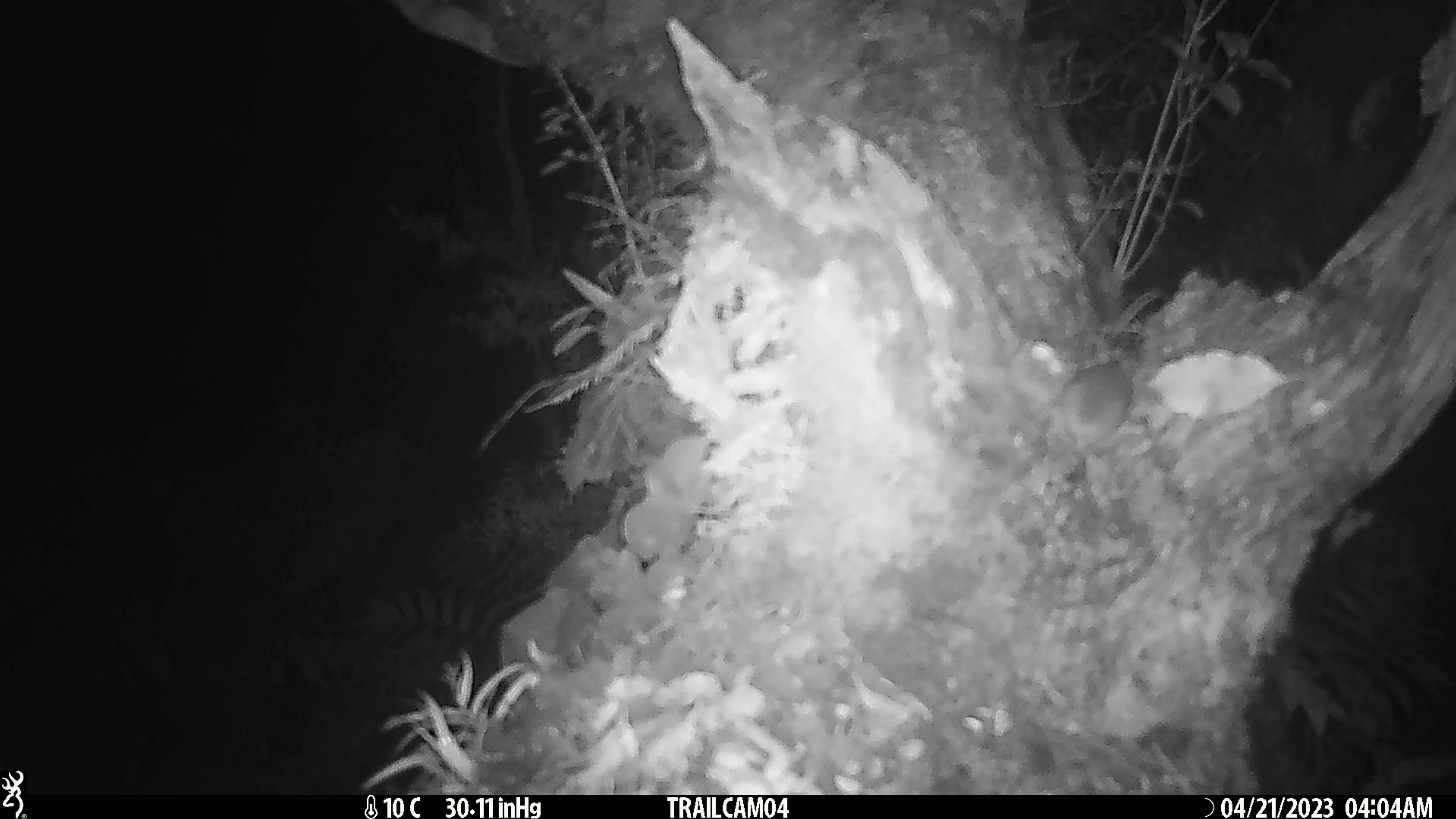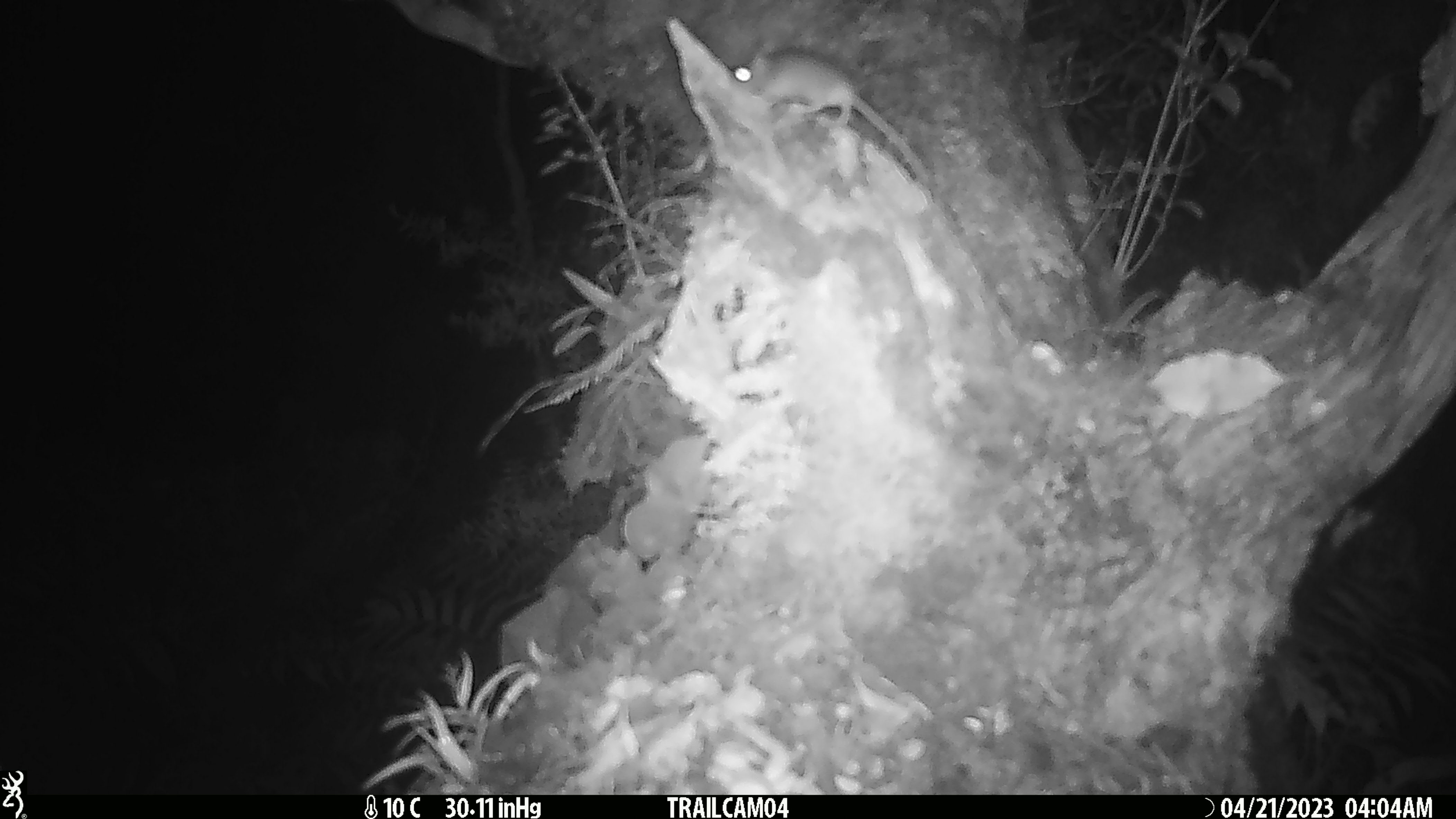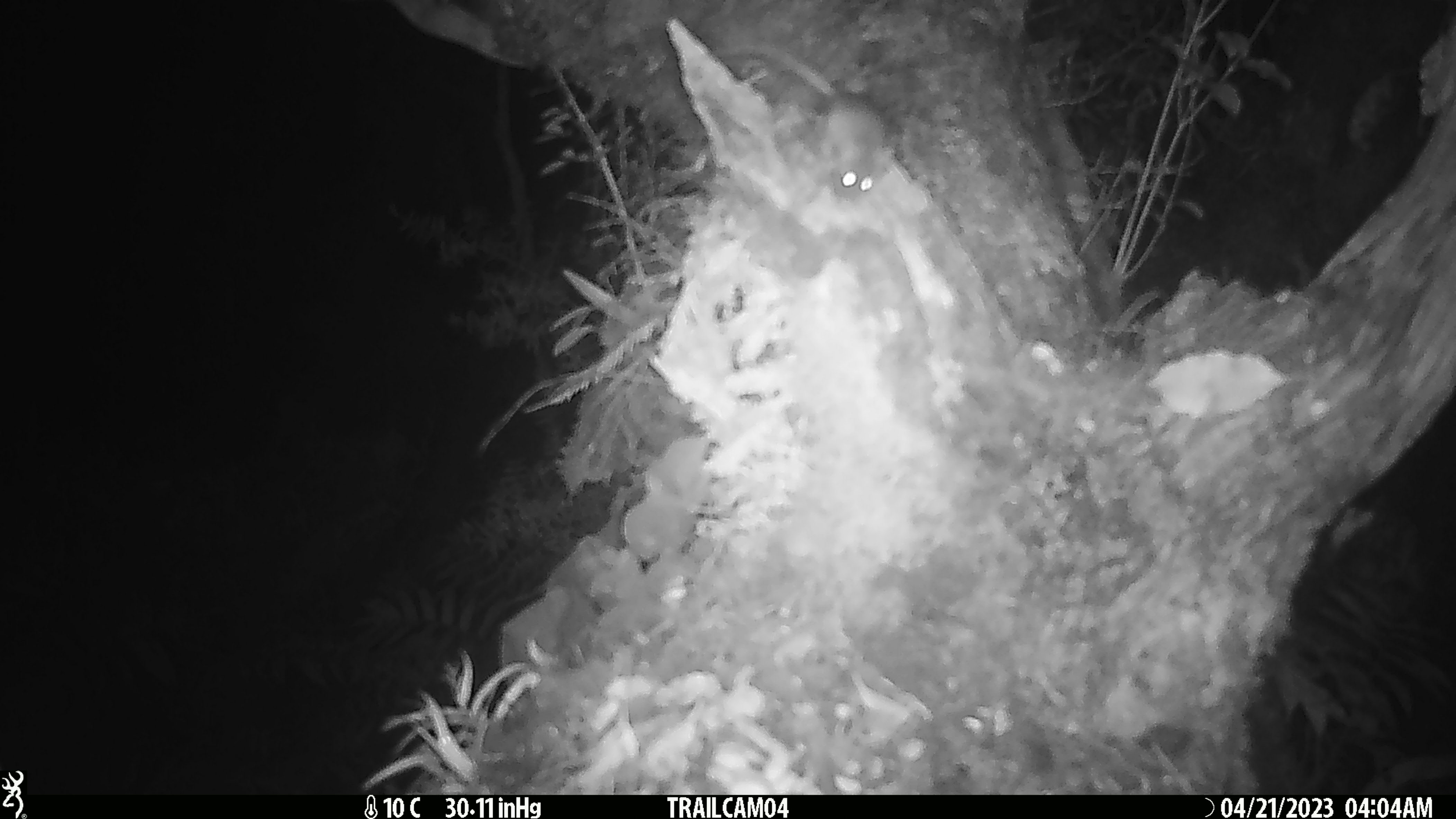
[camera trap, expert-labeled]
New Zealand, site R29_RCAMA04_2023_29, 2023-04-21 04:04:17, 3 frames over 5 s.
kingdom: Animalia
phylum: Chordata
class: Mammalia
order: Rodentia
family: Muridae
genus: Mus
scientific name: Mus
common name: mouse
Mouse (Mus).